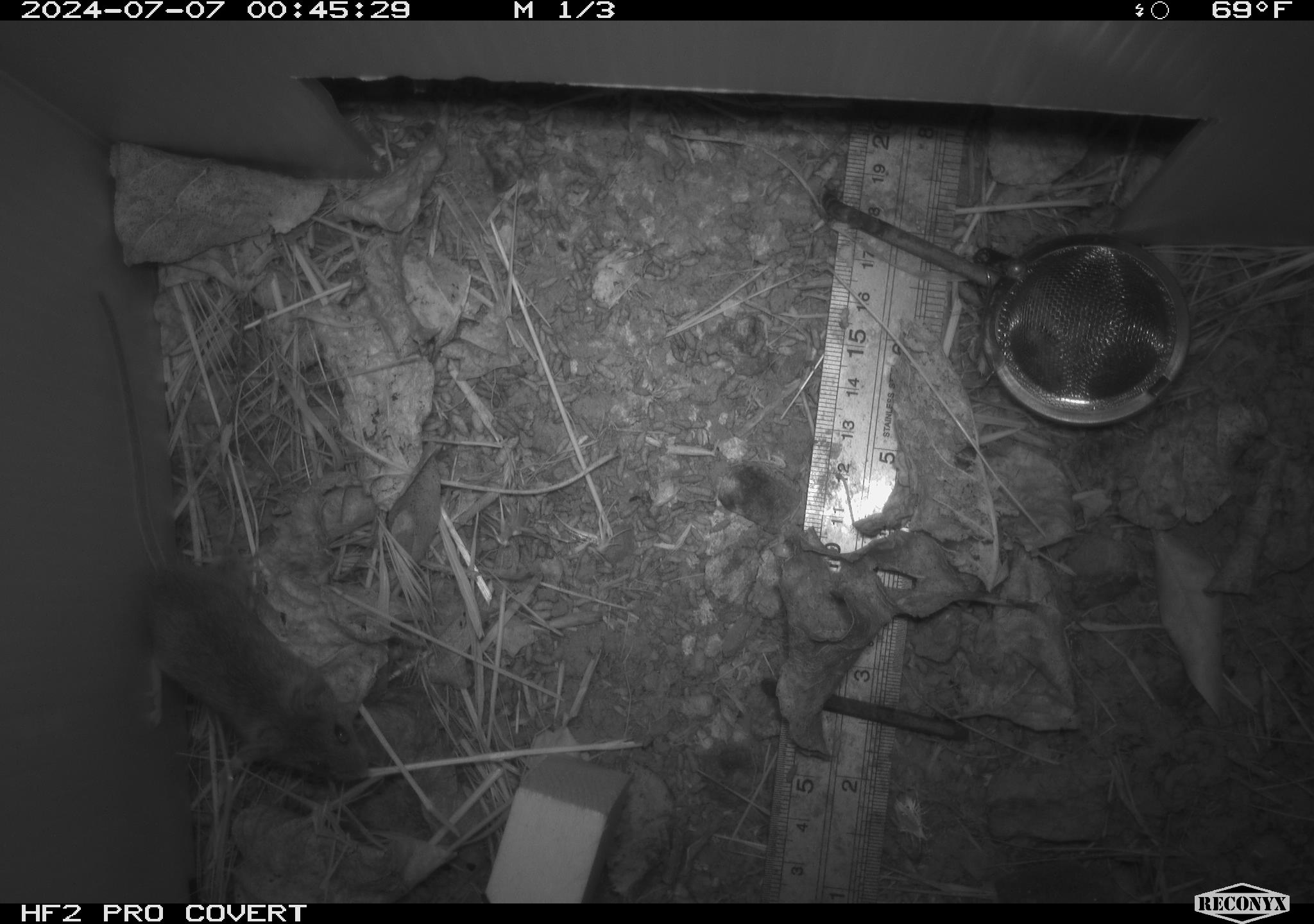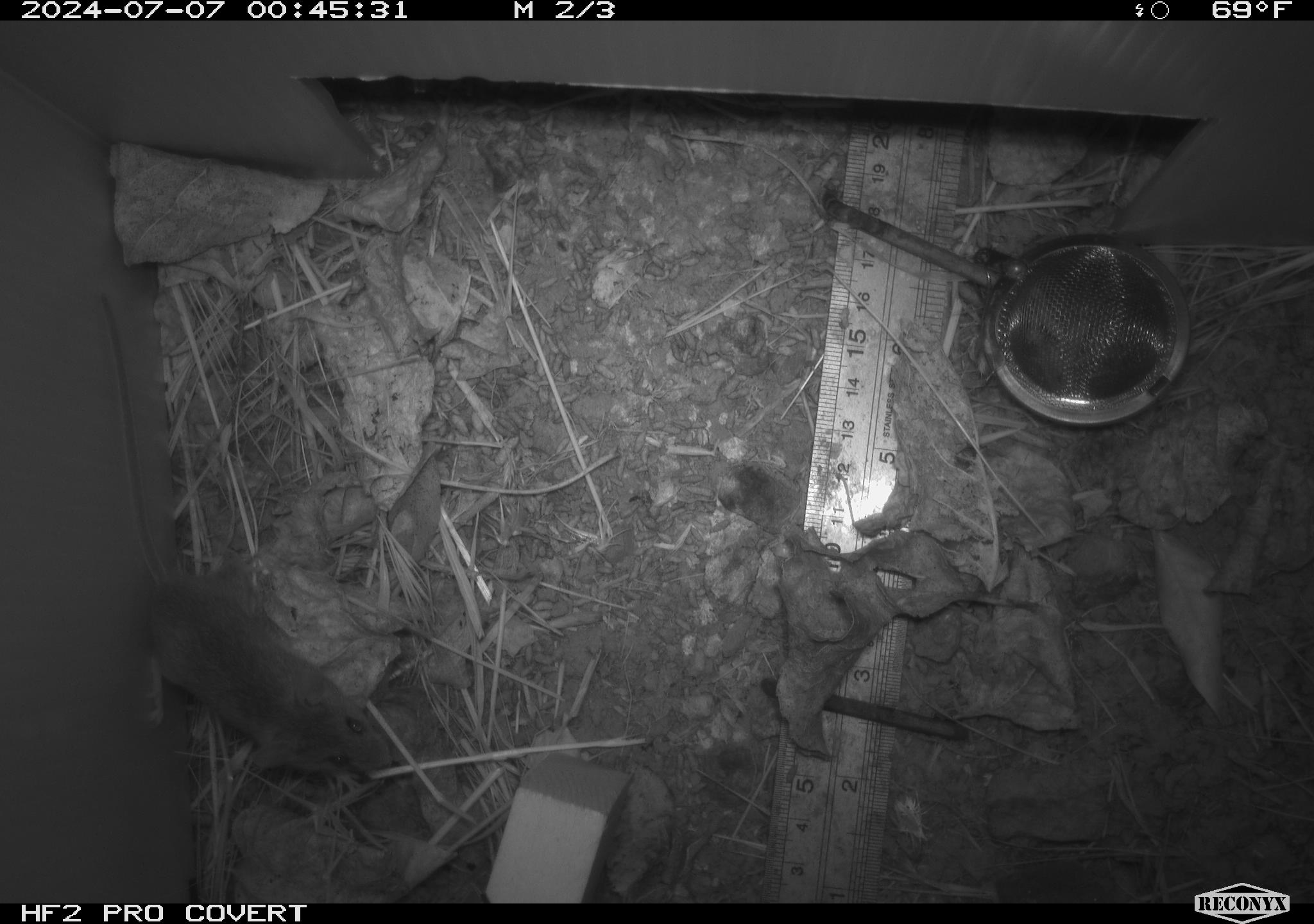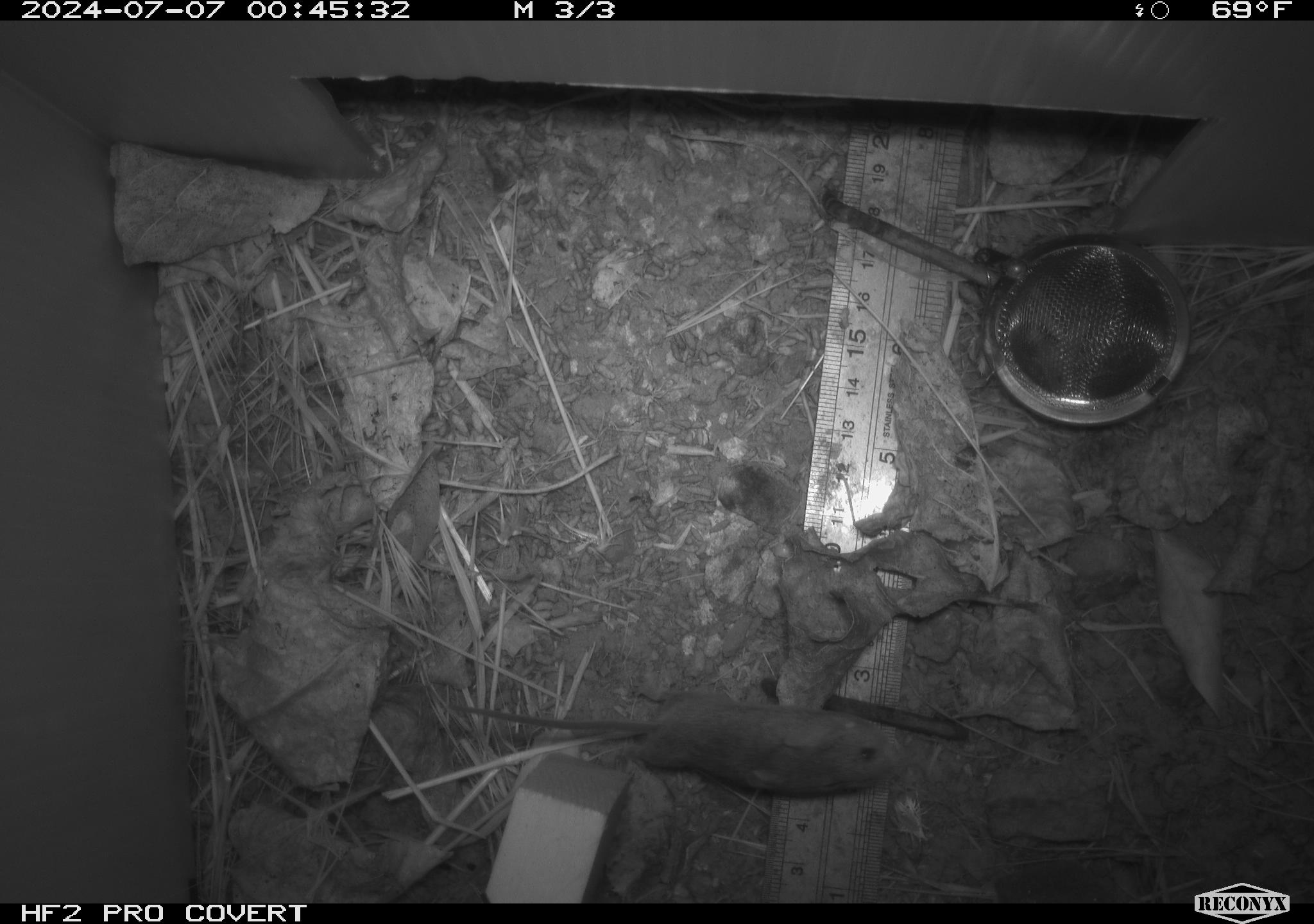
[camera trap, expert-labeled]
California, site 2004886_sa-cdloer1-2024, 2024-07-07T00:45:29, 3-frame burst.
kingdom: Animalia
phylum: Chordata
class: Mammalia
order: Rodentia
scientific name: Rodentia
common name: mouse species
Mouse species (Rodentia).